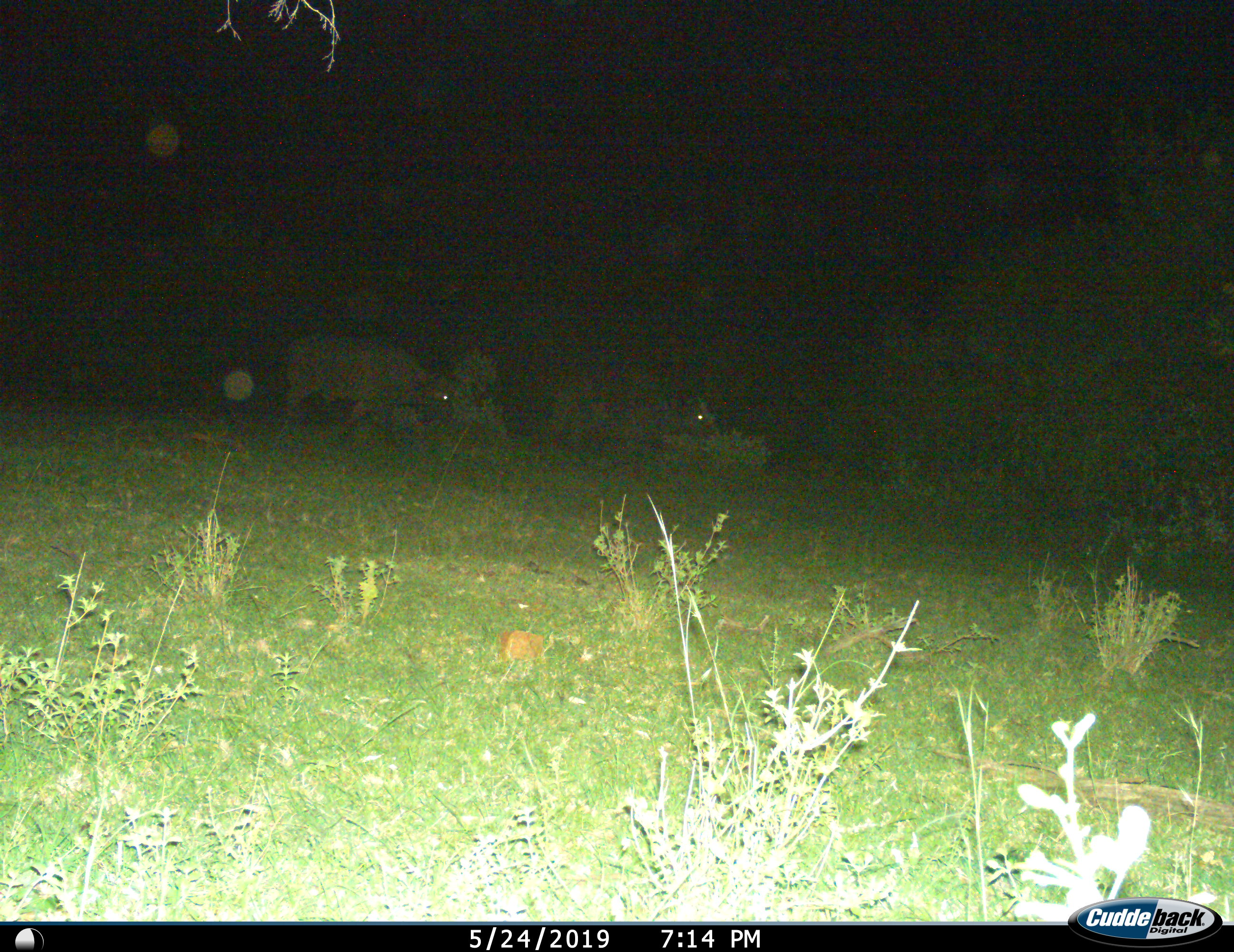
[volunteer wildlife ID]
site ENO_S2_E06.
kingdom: Animalia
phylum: Chordata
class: Mammalia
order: Artiodactyla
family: Bovidae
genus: Syncerus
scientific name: Syncerus caffer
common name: african buffalo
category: buffalo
Buffalo (african buffalo) (Syncerus caffer), count 2. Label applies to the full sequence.